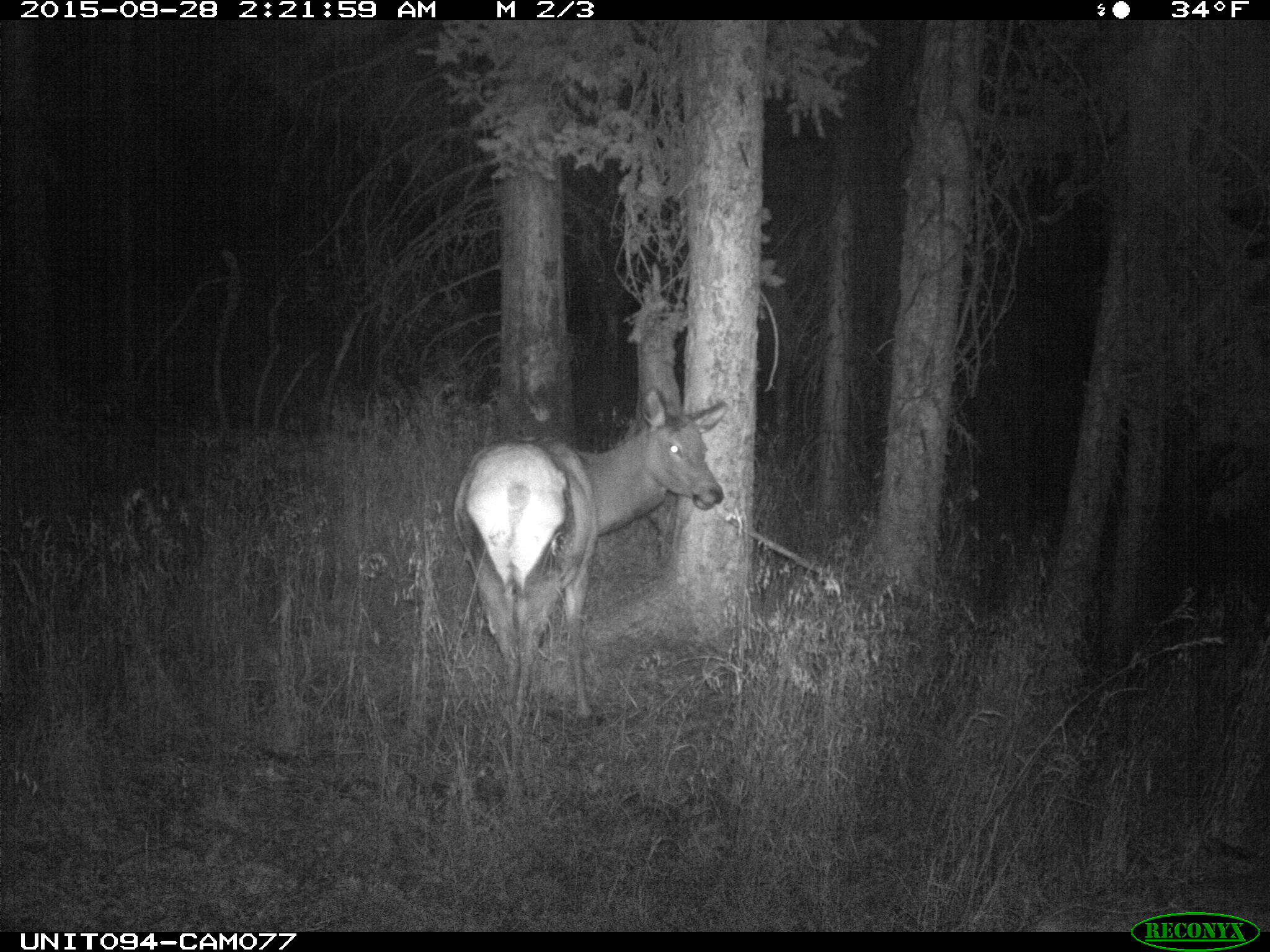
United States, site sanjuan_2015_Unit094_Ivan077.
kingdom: Animalia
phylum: Chordata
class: Mammalia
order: Artiodactyla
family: Cervidae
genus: Cervus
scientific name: Cervus elaphus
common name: red deer